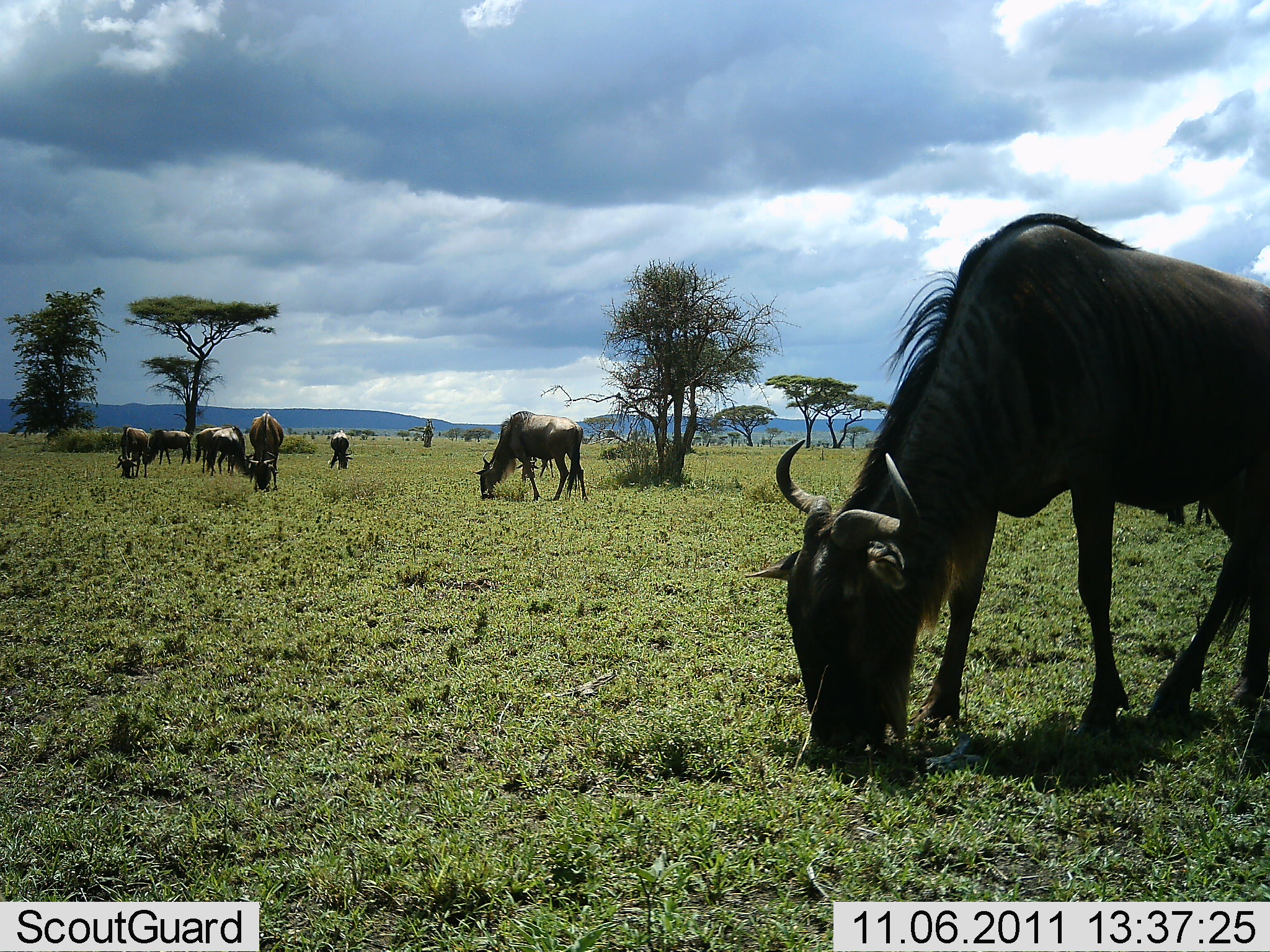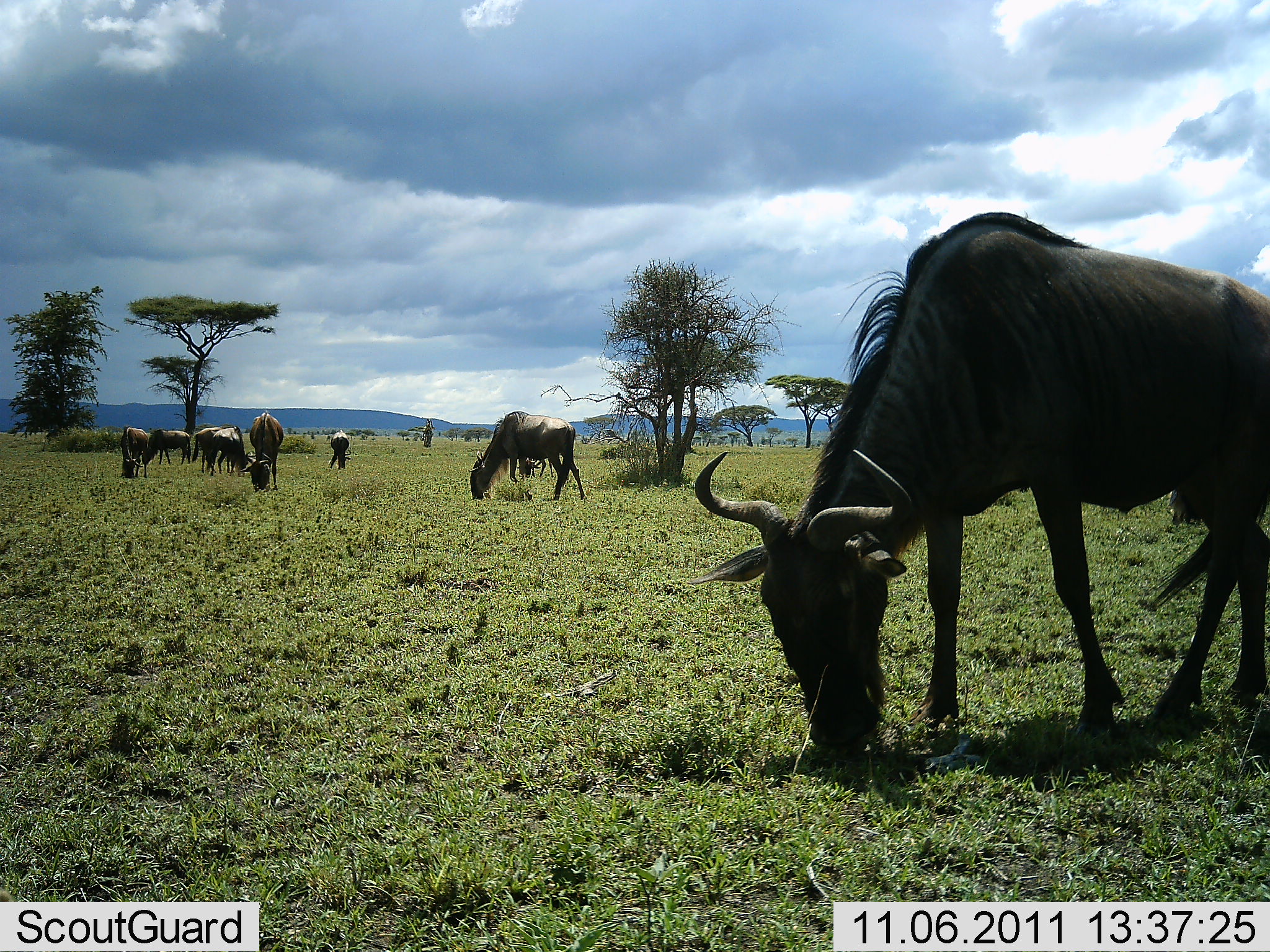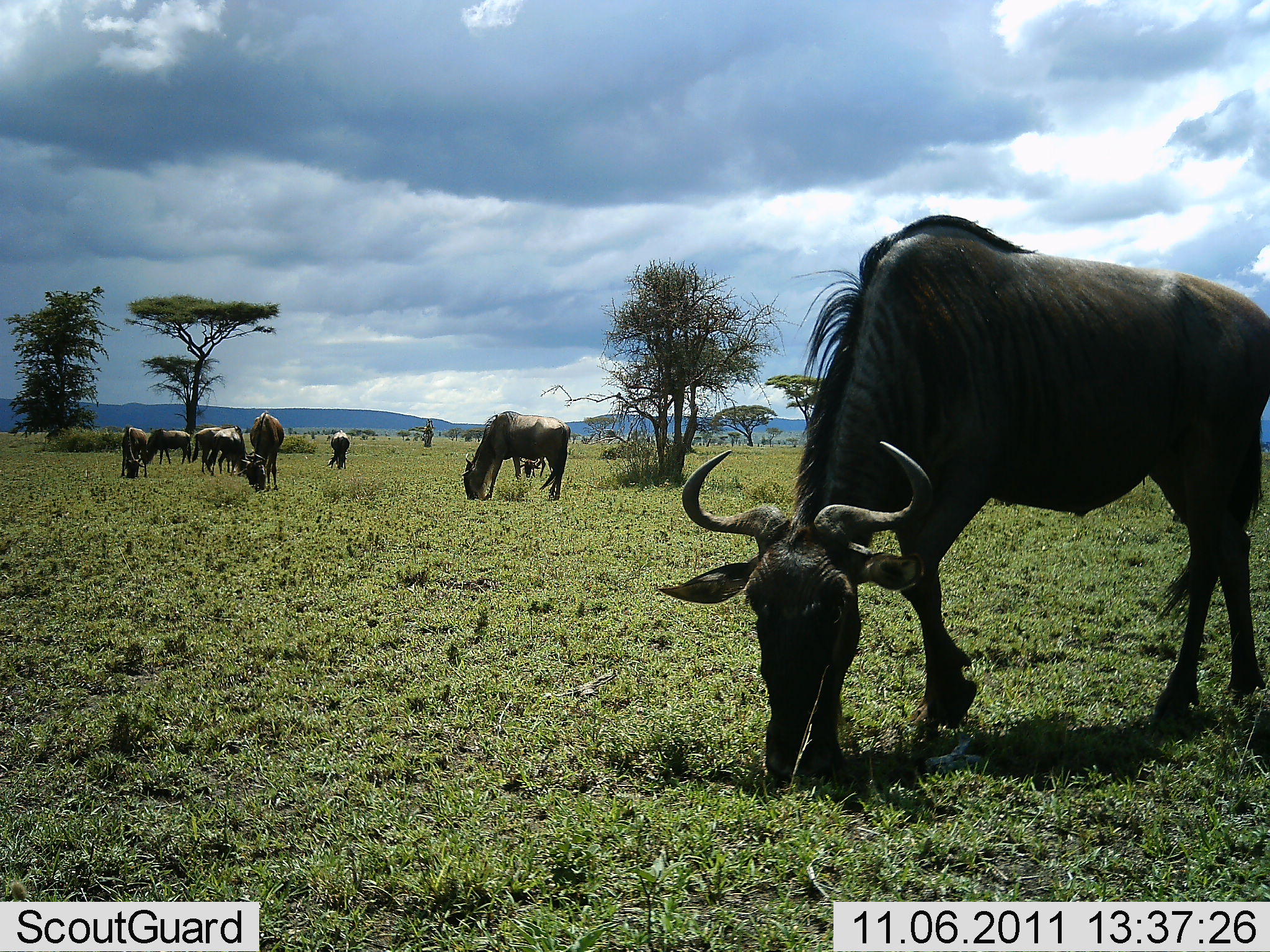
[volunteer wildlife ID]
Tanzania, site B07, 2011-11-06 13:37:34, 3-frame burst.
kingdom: Animalia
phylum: Chordata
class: Mammalia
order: Artiodactyla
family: Bovidae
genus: Connochaetes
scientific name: Connochaetes taurinus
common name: blue wildebeest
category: wildebeest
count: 8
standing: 17%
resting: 0%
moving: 8%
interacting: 0%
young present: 0%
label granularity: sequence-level